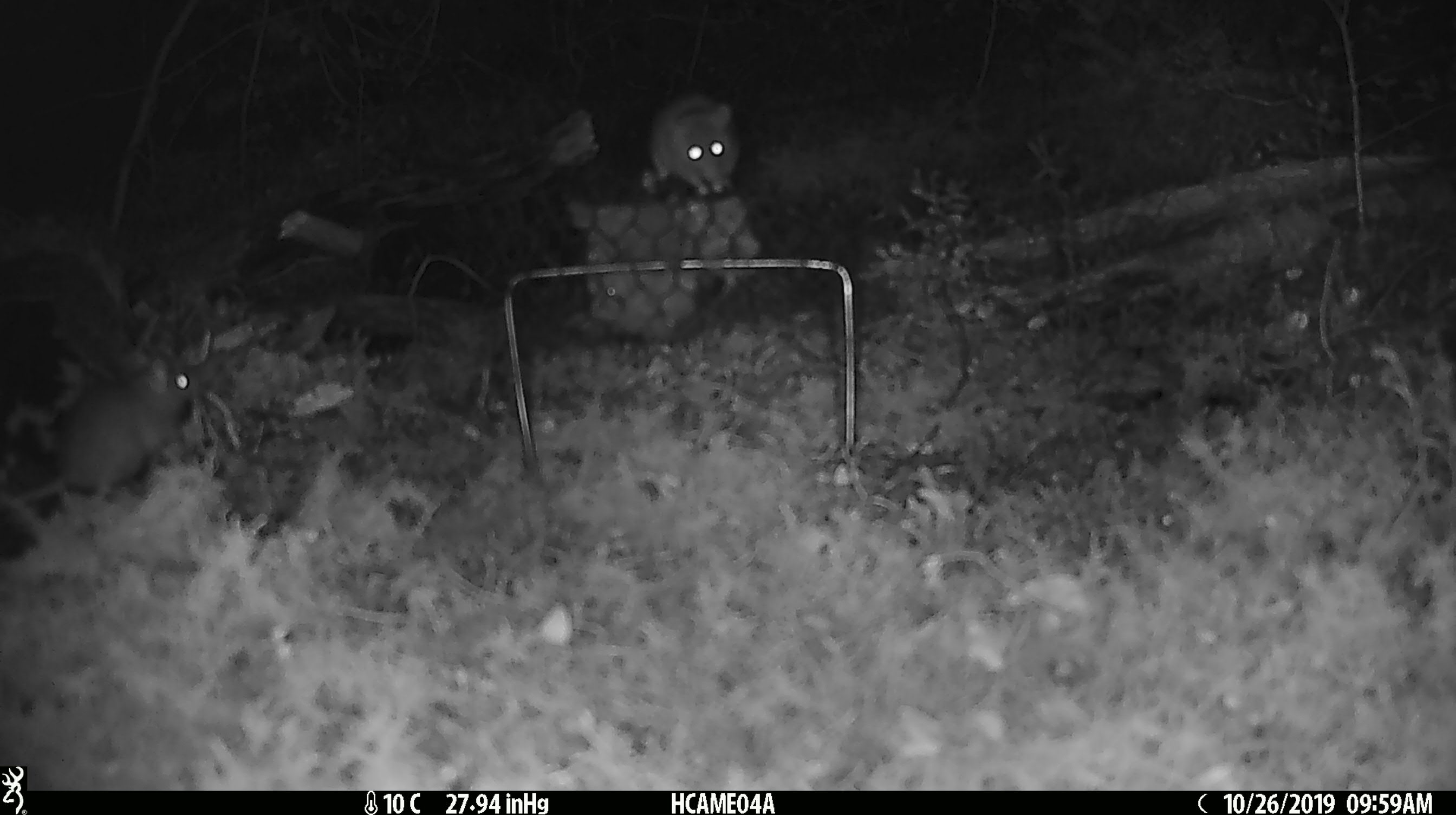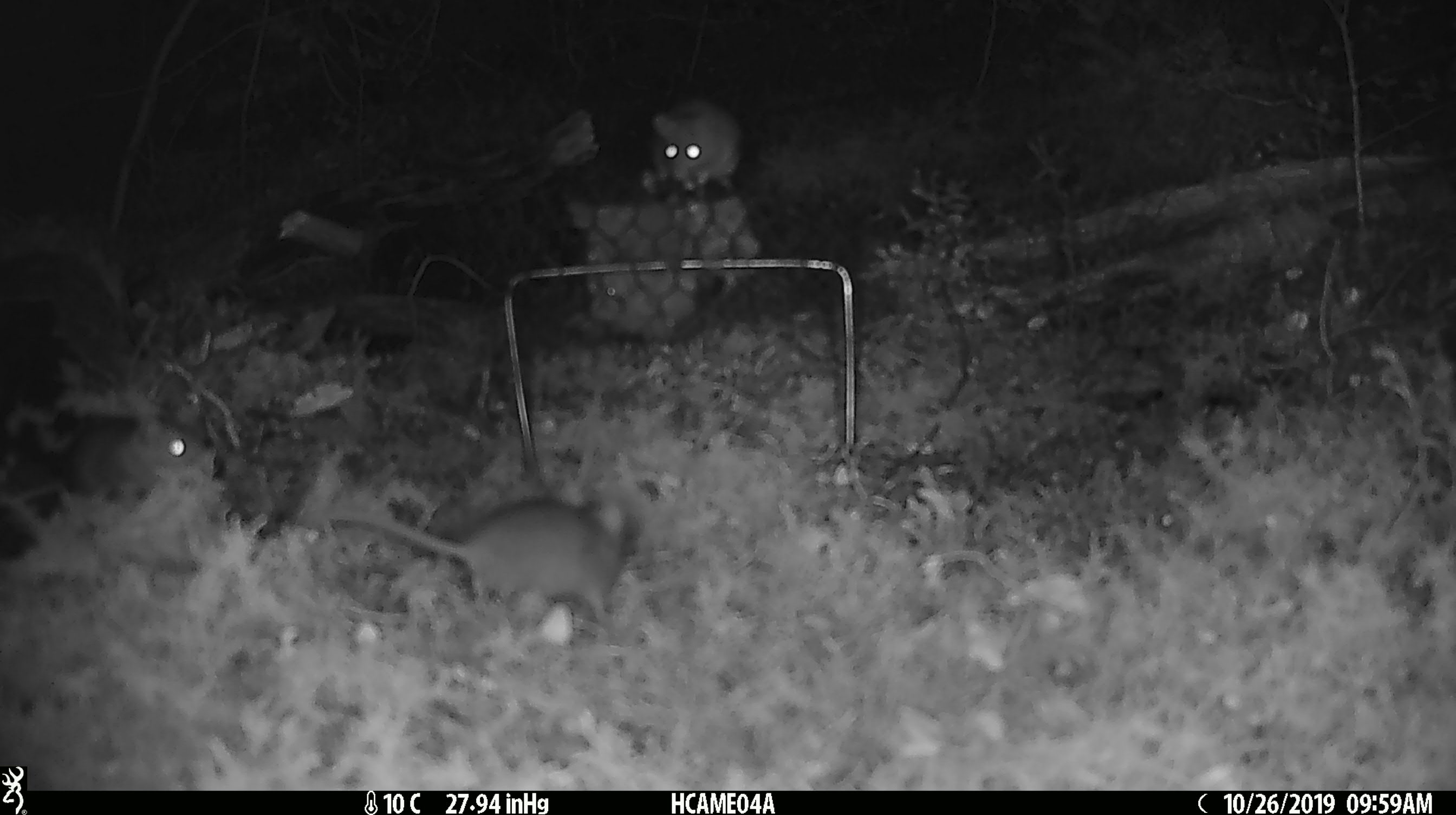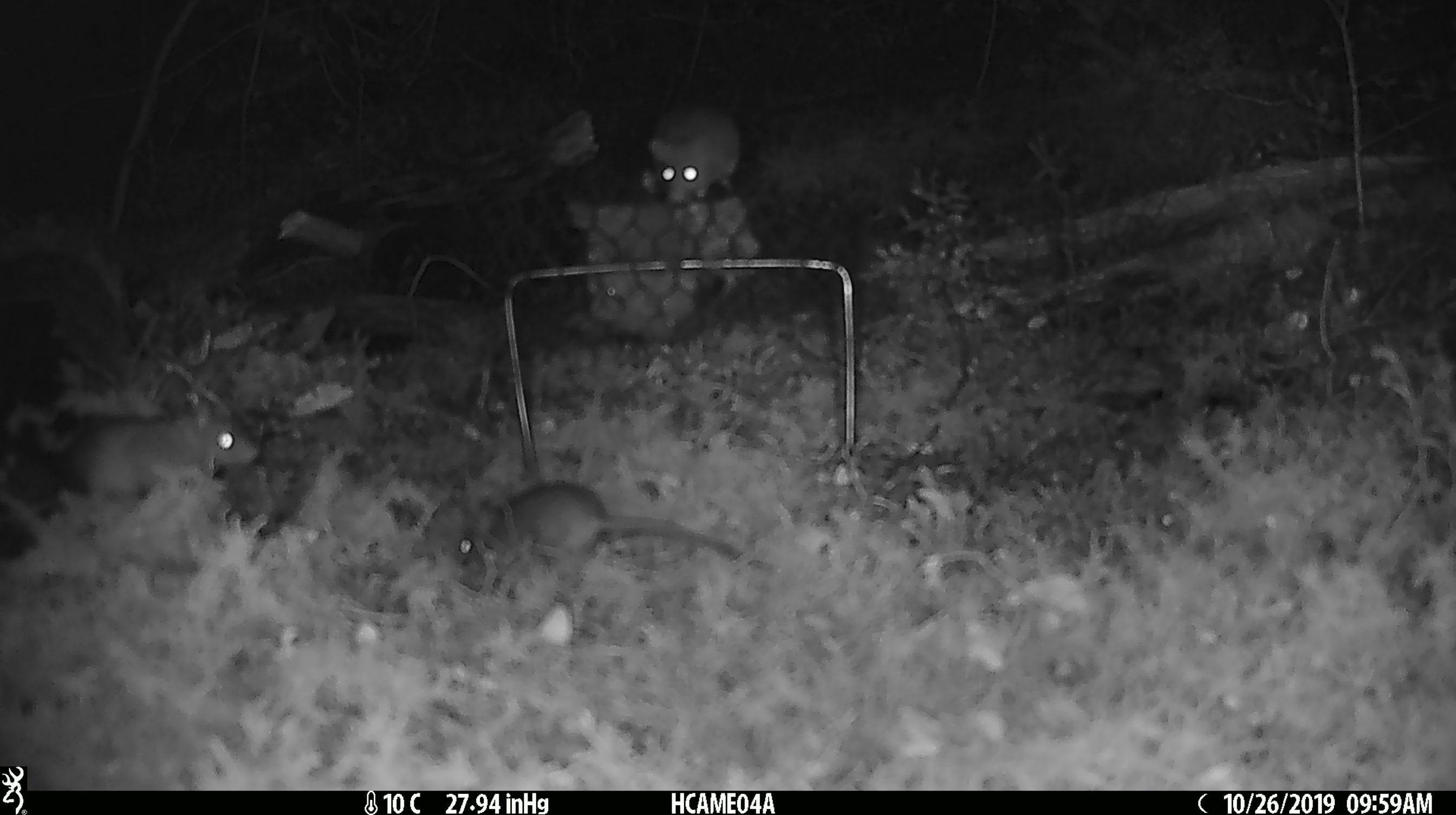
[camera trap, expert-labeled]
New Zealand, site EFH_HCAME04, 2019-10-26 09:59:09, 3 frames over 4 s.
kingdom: Animalia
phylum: Chordata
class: Mammalia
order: Rodentia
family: Muridae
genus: Mus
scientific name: Mus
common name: mouse